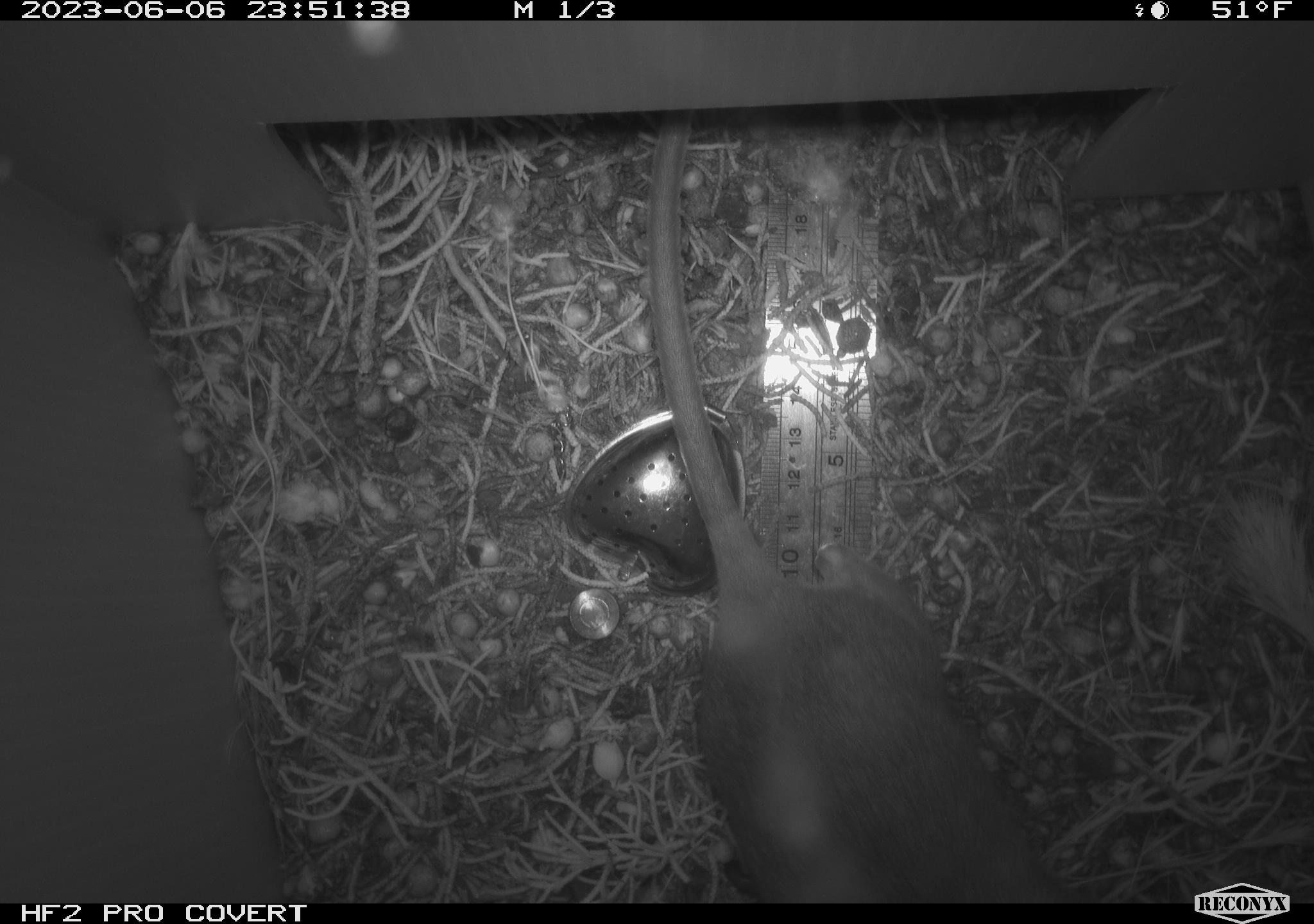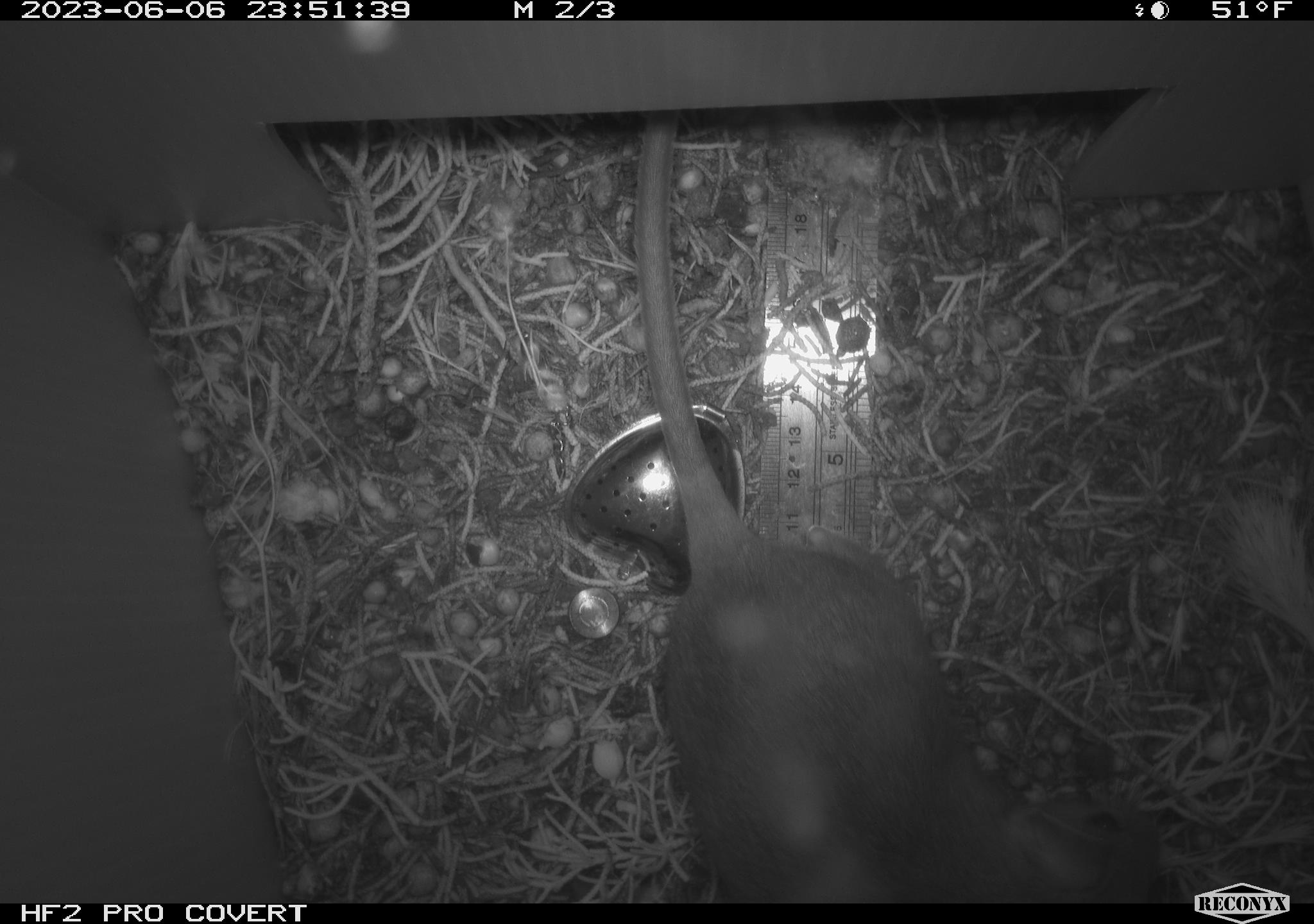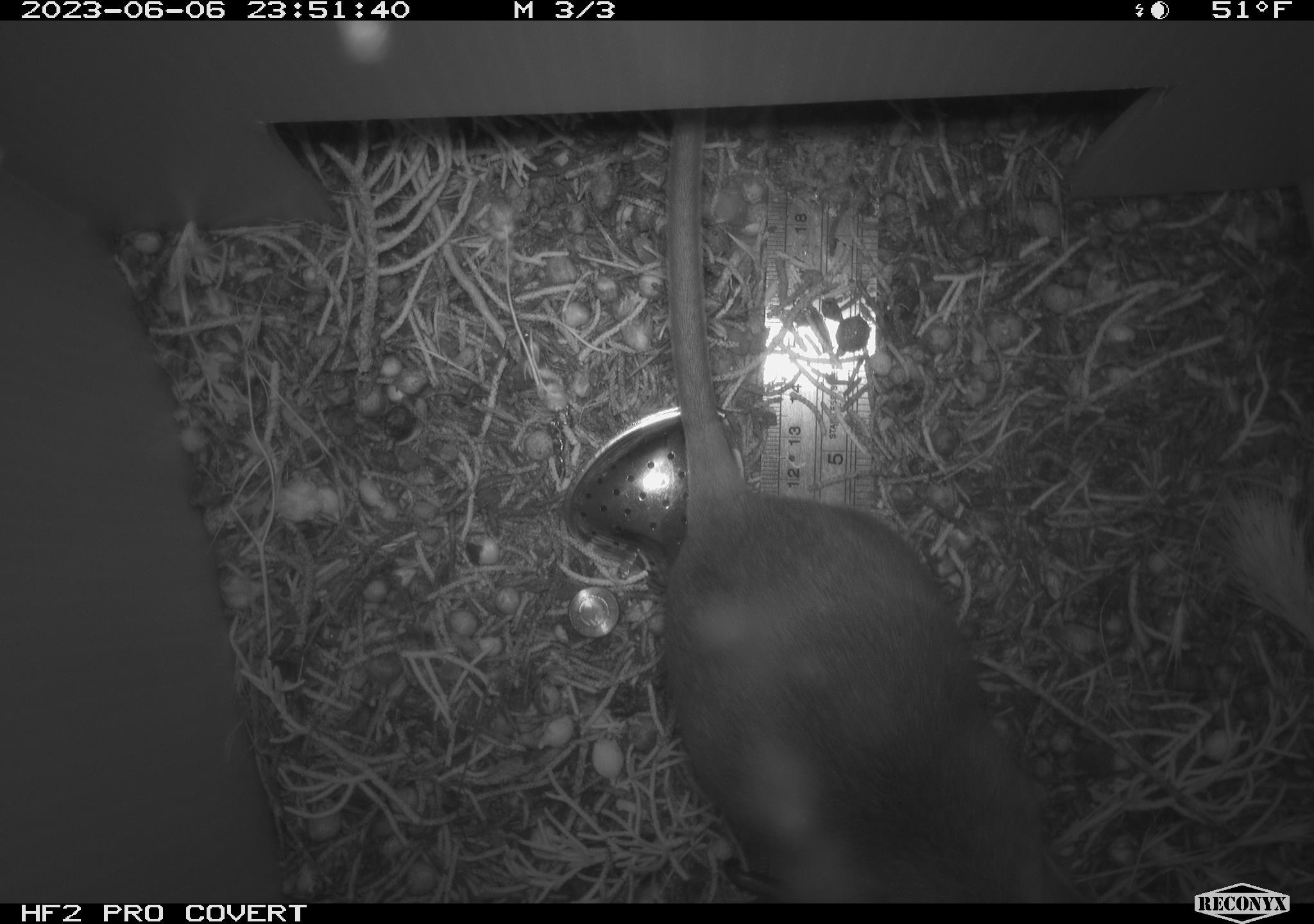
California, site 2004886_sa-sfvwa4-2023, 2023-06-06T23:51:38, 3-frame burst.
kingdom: Animalia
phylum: Chordata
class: Mammalia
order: Rodentia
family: Cricetidae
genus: Neotoma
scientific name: Neotoma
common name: pack rat or woodrat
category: neotoma species